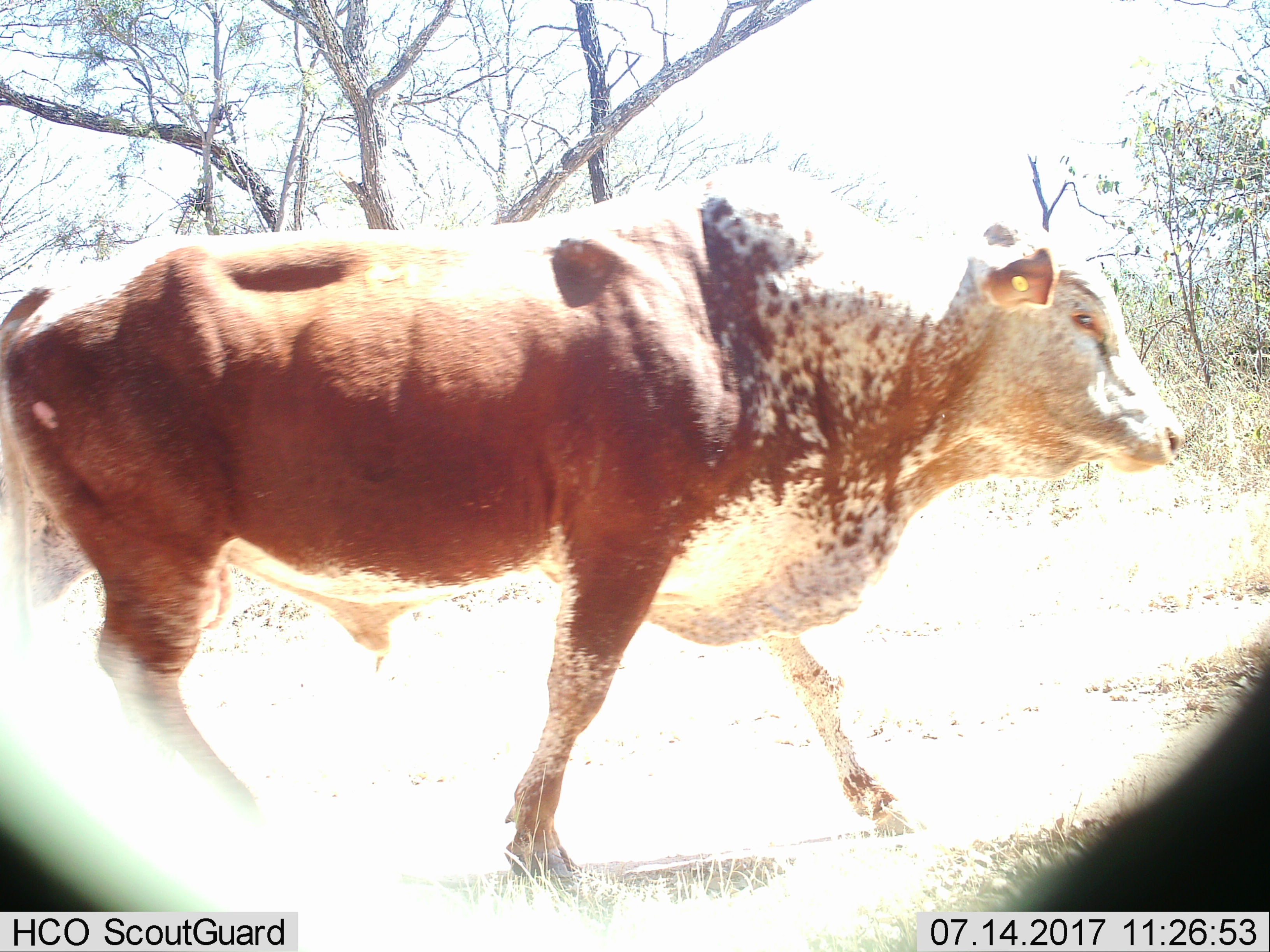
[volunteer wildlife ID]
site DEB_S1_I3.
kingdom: Animalia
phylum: Chordata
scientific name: Vertebrata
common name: domestic animal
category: domesticanimal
Domesticanimal (domestic animal) (Vertebrata), count 1. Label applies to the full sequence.